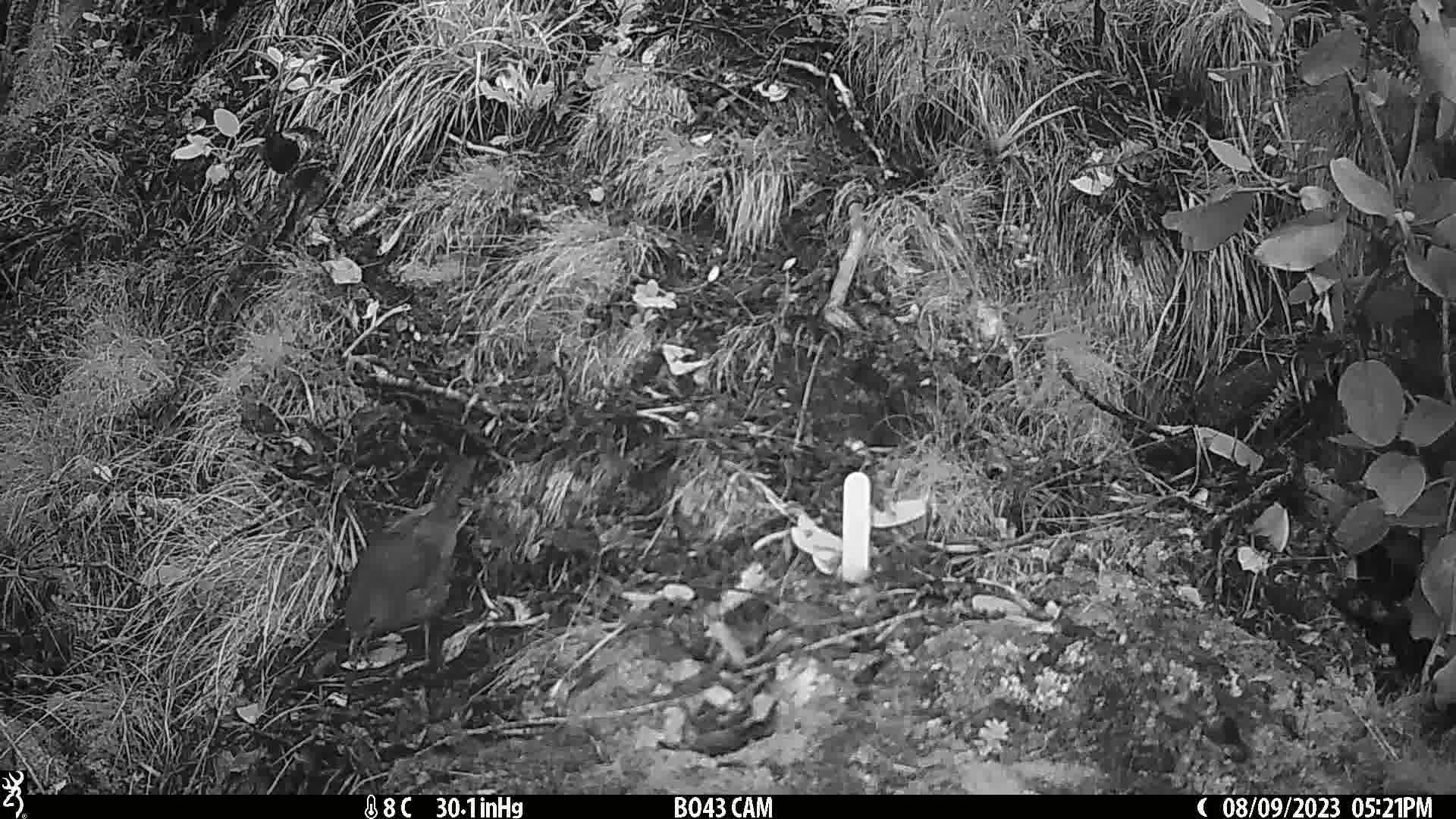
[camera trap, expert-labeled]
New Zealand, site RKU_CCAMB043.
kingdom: Animalia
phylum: Chordata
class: Aves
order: Passeriformes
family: Turdidae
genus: Turdus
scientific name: Turdus merula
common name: eurasian blackbird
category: blackbird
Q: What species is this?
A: Blackbird (eurasian blackbird) (Turdus merula).